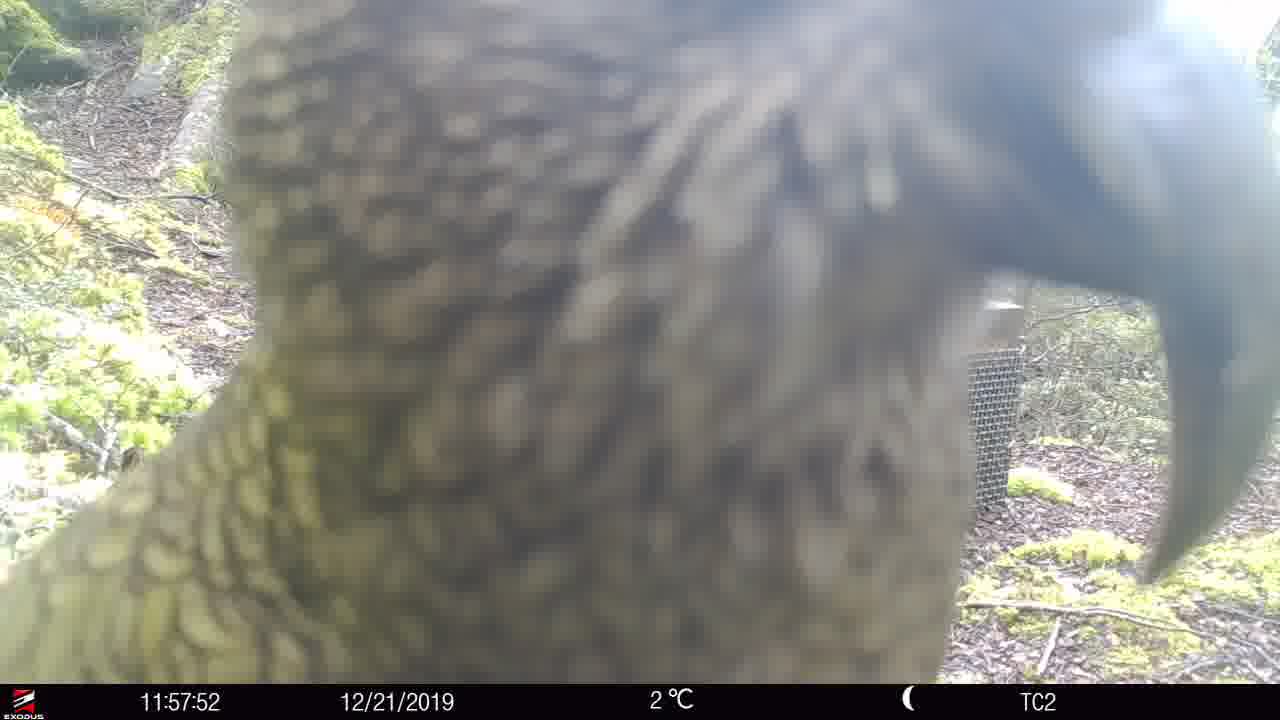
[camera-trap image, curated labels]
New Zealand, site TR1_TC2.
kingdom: Animalia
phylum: Chordata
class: Aves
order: Psittaciformes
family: Strigopidae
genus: Nestor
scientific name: Nestor notabilis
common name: kea